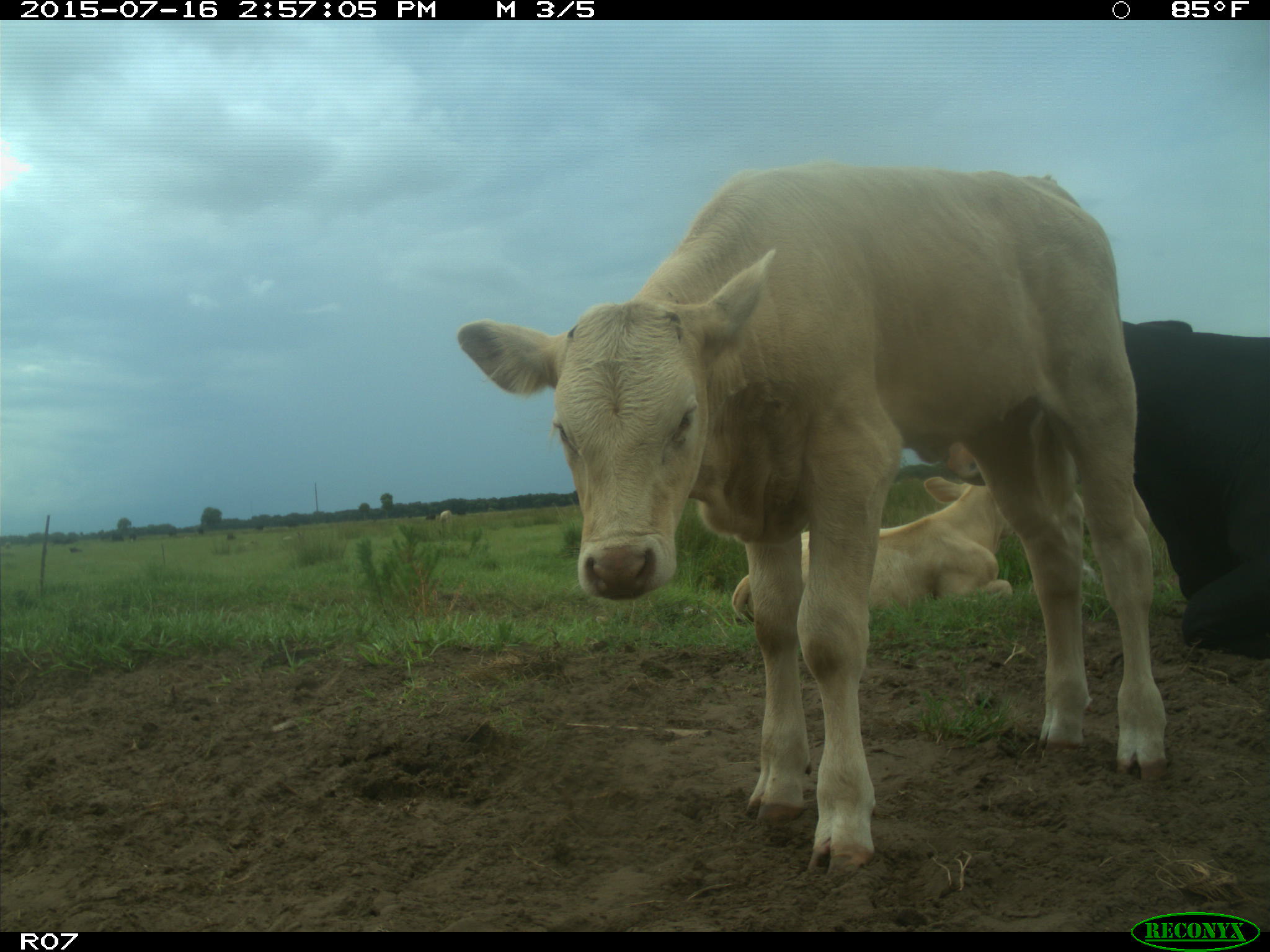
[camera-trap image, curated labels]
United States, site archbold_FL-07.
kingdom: Animalia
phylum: Chordata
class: Mammalia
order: Artiodactyla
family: Bovidae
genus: Bos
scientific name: Bos taurus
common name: domestic cow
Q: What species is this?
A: Bos taurus (domestic cow).